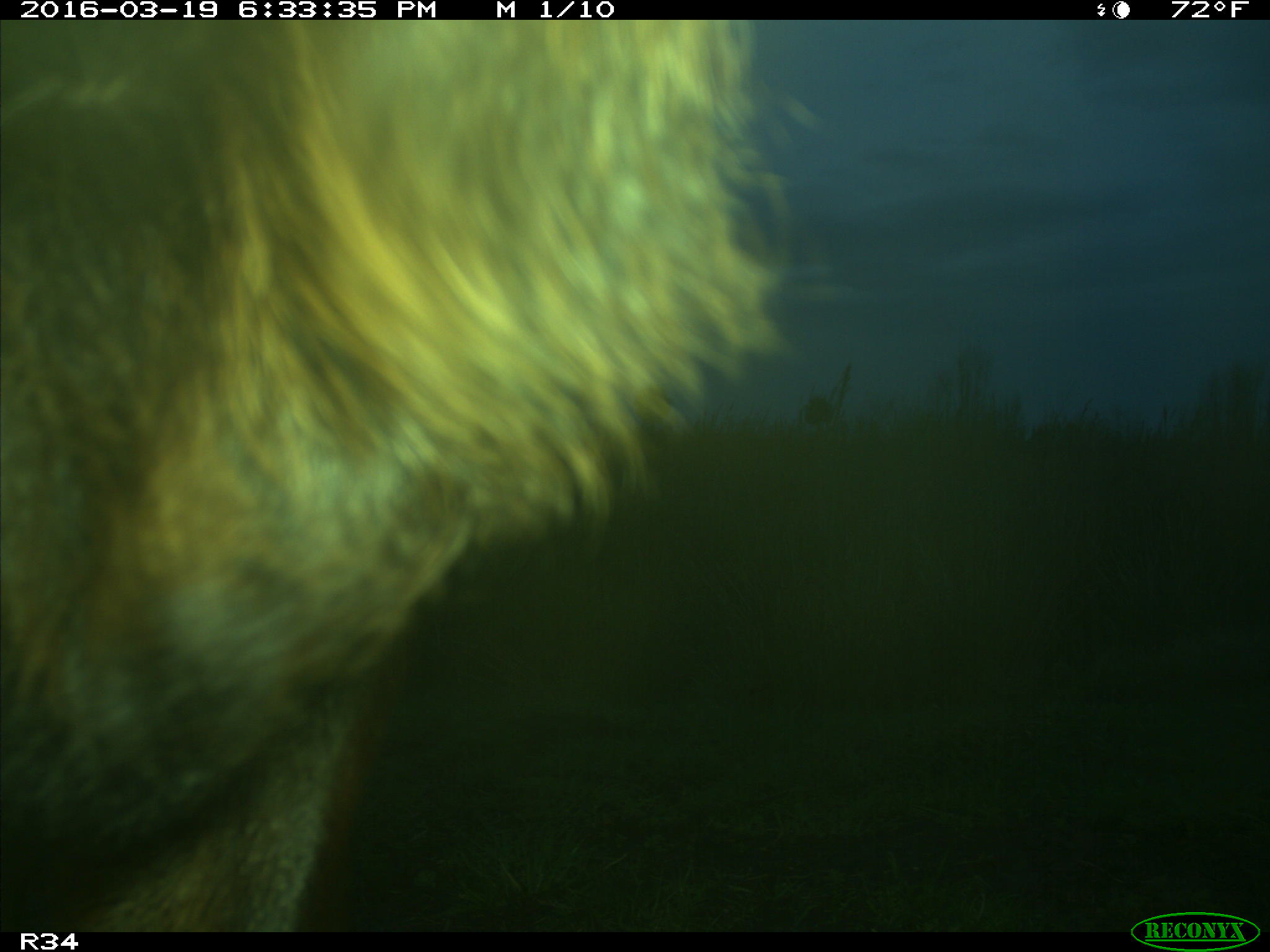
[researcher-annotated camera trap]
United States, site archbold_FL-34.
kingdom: Animalia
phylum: Chordata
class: Mammalia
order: Artiodactyla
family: Bovidae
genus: Bos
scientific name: Bos taurus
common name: domestic cow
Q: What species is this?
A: Bos taurus (domestic cow).